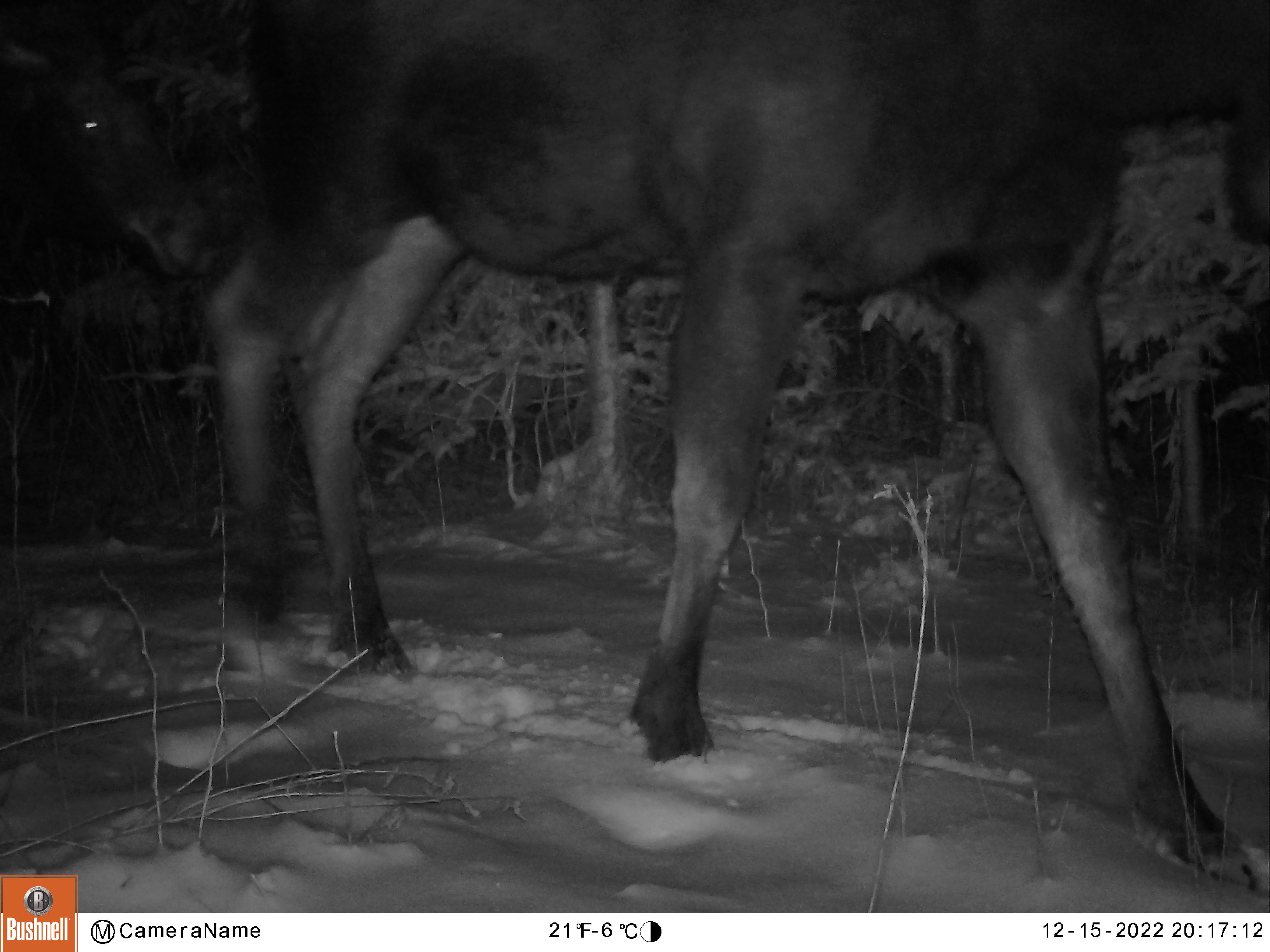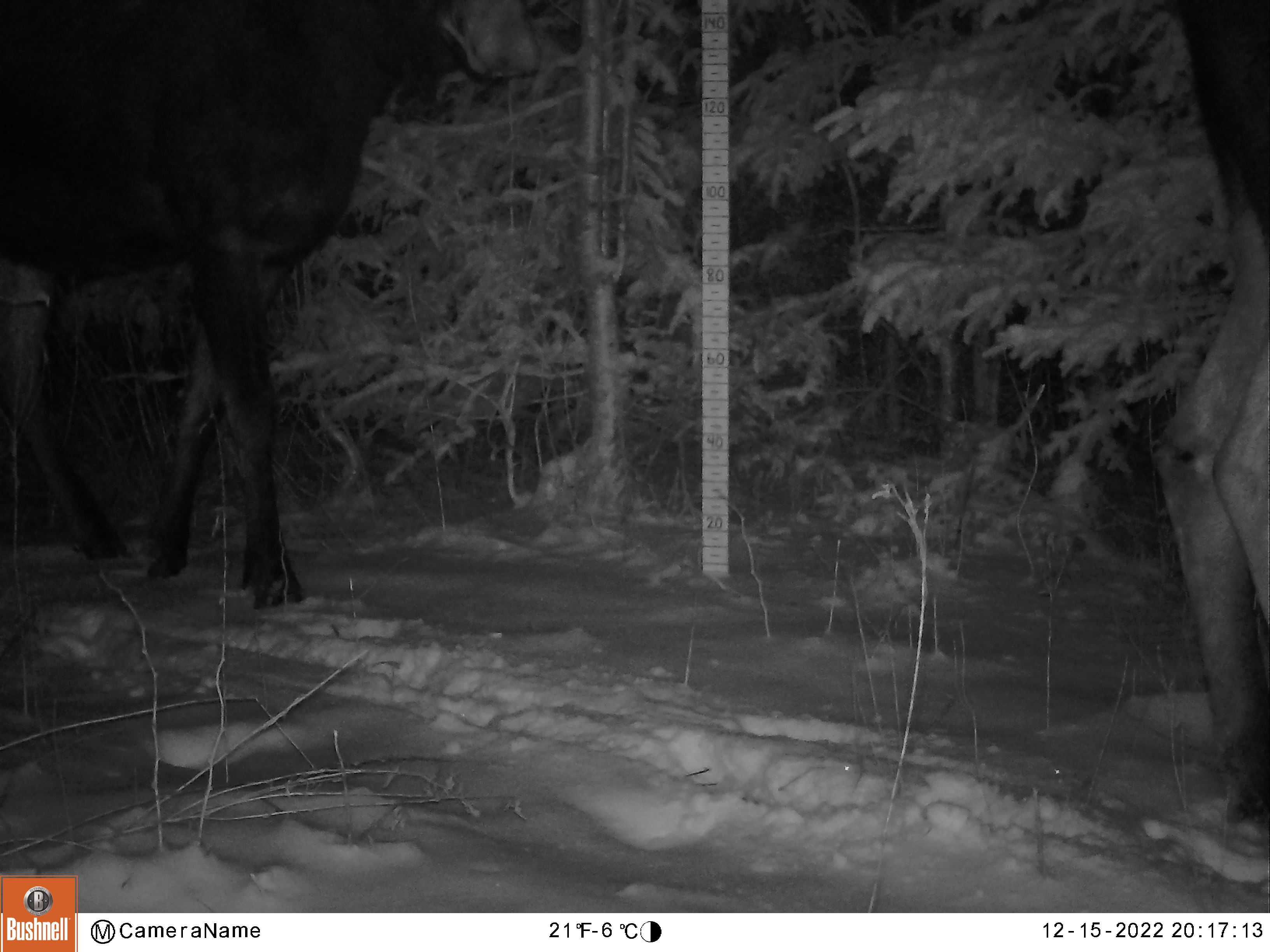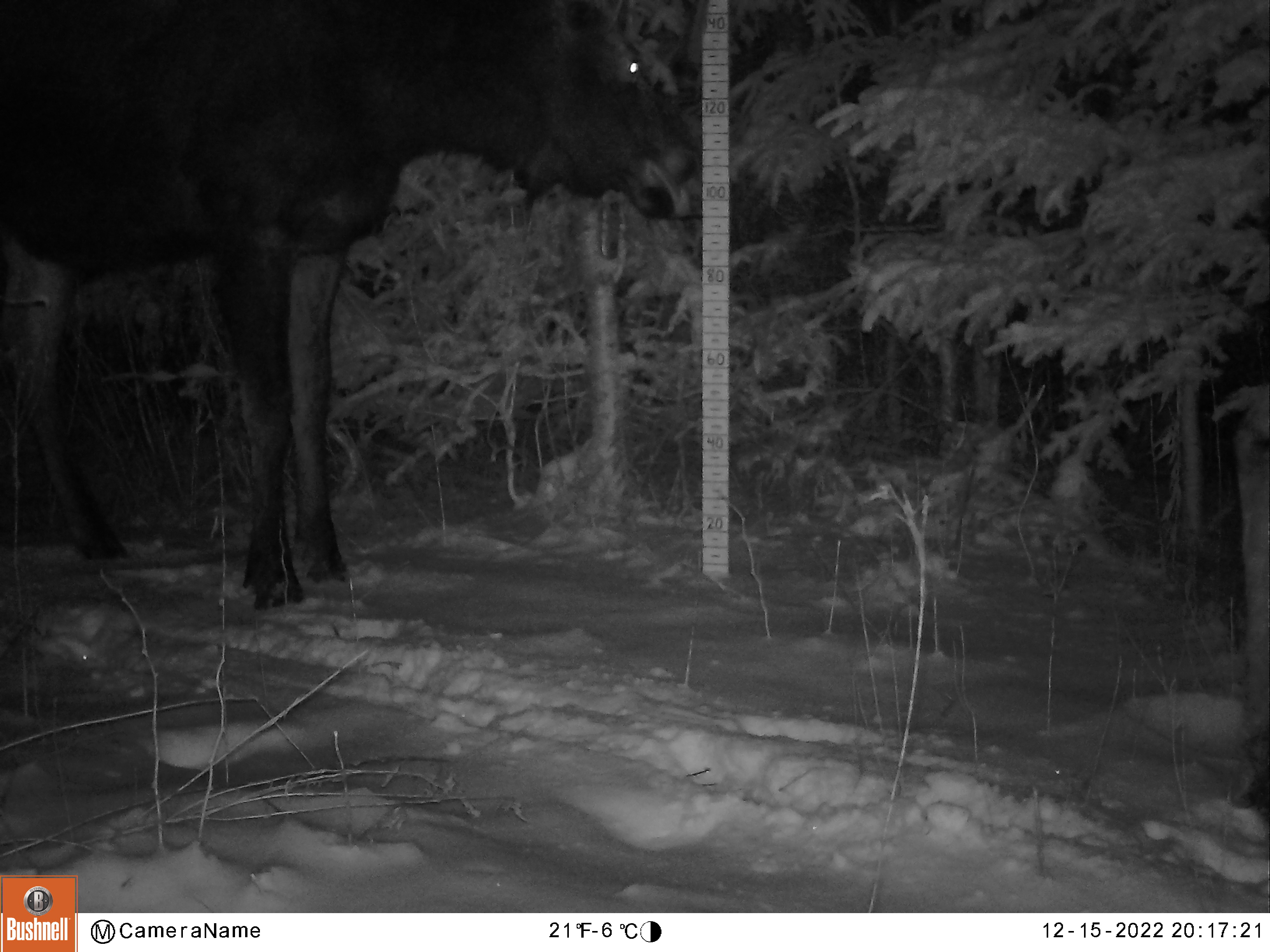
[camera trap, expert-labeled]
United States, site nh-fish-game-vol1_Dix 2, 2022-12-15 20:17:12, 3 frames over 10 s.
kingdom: Animalia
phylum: Chordata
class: Mammalia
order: Artiodactyla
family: Cervidae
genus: Alces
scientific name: Alces alces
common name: moose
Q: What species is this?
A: Moose (Alces alces).